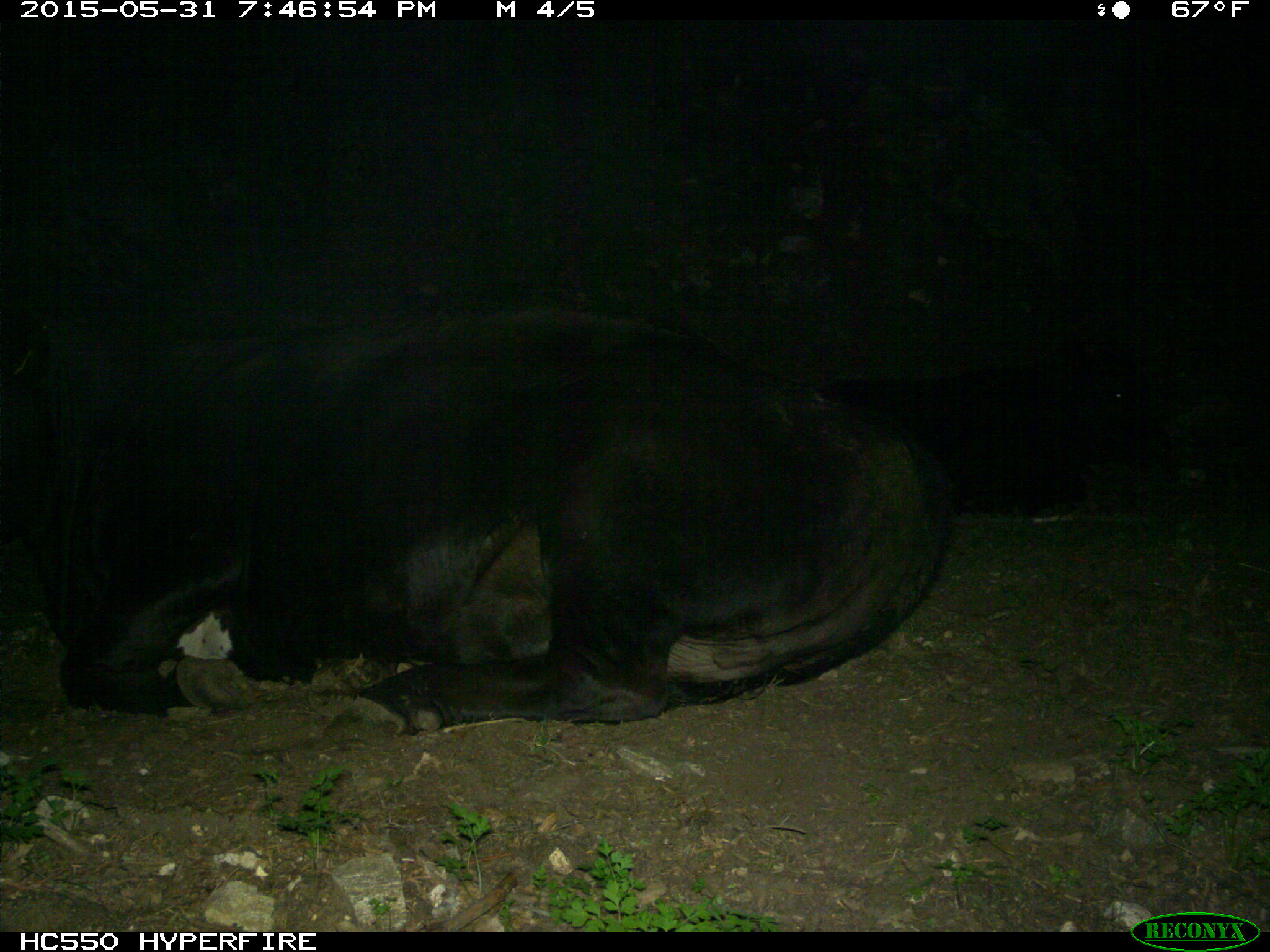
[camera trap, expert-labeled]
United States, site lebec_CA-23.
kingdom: Animalia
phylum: Chordata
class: Mammalia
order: Artiodactyla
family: Bovidae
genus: Bos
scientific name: Bos taurus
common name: domestic cow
Bos taurus (domestic cow).